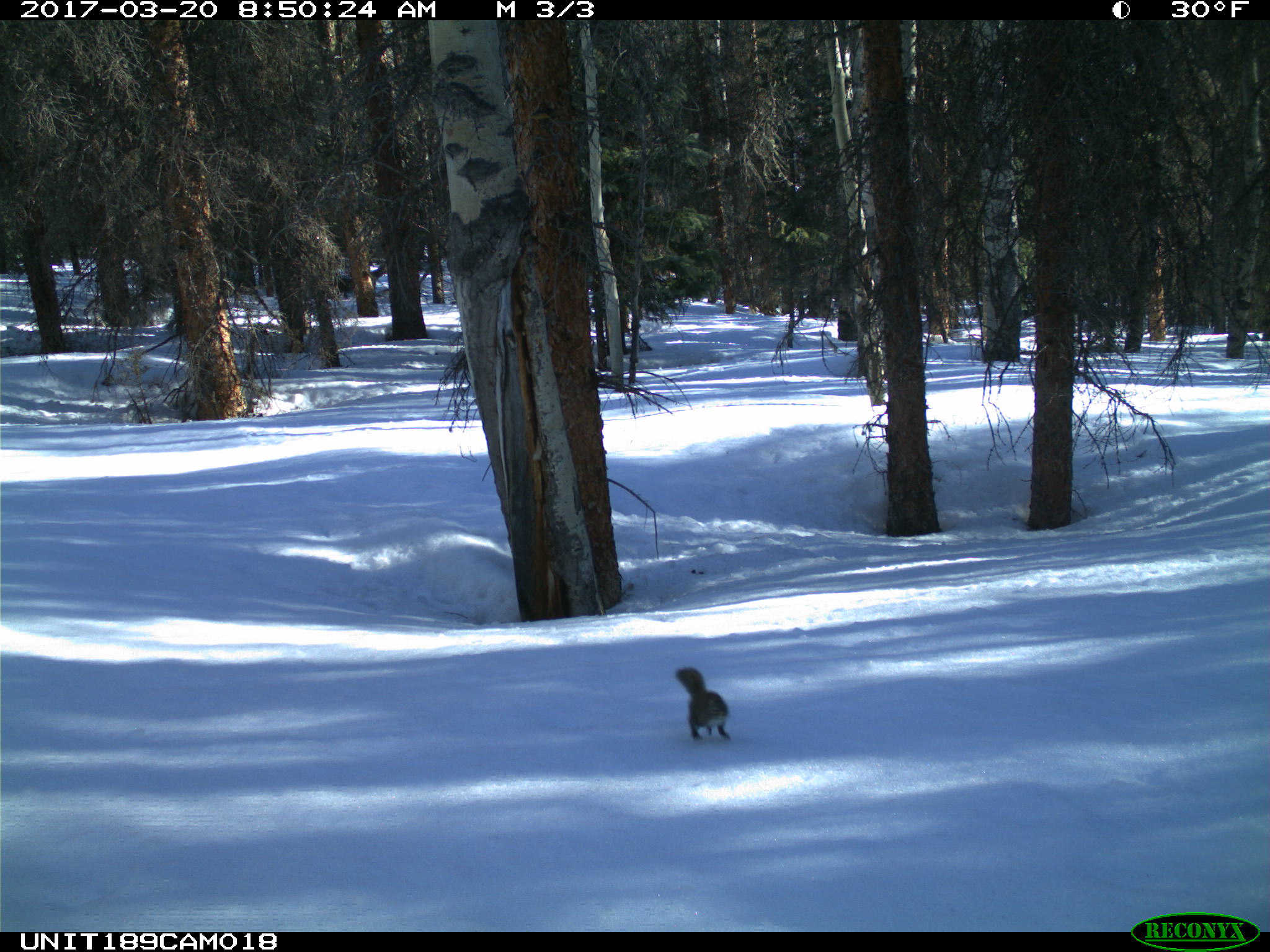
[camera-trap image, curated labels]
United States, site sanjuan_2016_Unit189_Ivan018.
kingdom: Animalia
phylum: Chordata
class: Mammalia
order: Rodentia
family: Sciuridae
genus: Tamiasciurus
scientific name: Tamiasciurus hudsonicus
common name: american red squirrel